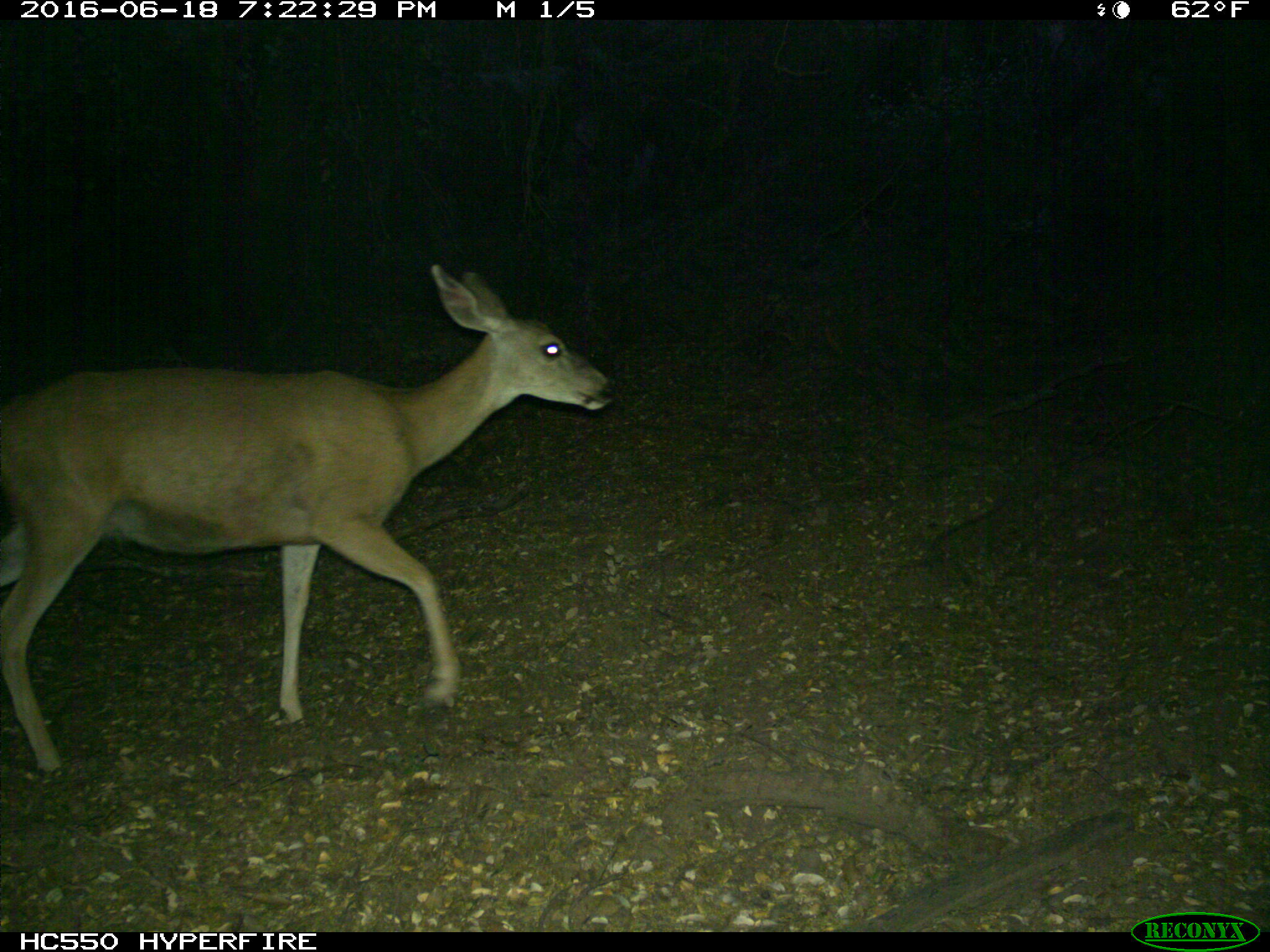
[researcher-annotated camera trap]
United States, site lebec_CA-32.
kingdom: Animalia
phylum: Chordata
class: Mammalia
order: Artiodactyla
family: Cervidae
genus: Odocoileus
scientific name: Odocoileus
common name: deer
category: unidentified deer